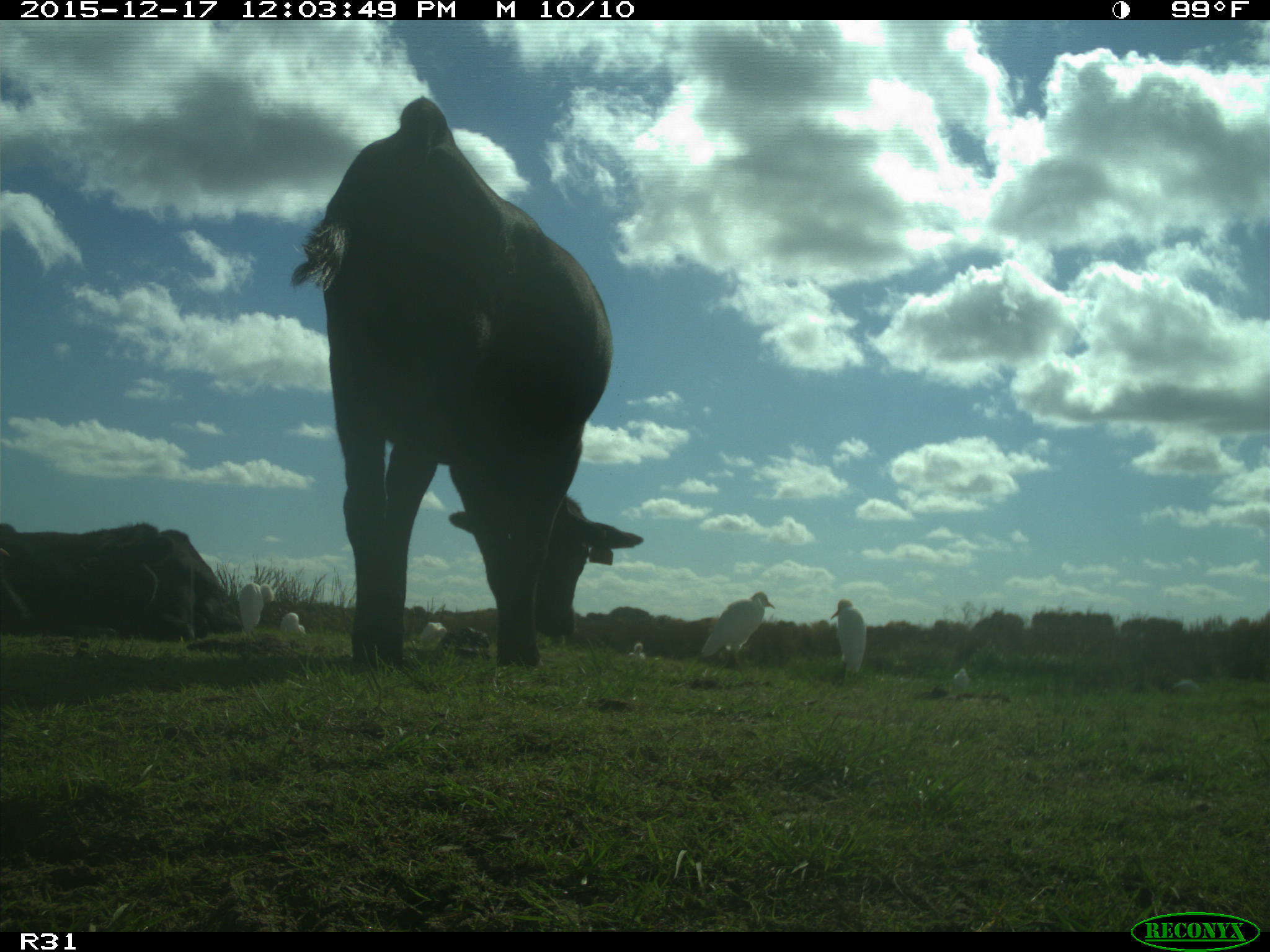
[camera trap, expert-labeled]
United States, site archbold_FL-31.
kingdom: Animalia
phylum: Chordata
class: Mammalia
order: Artiodactyla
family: Bovidae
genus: Bos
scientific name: Bos taurus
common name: domestic cow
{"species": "Bos taurus (domestic cow)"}